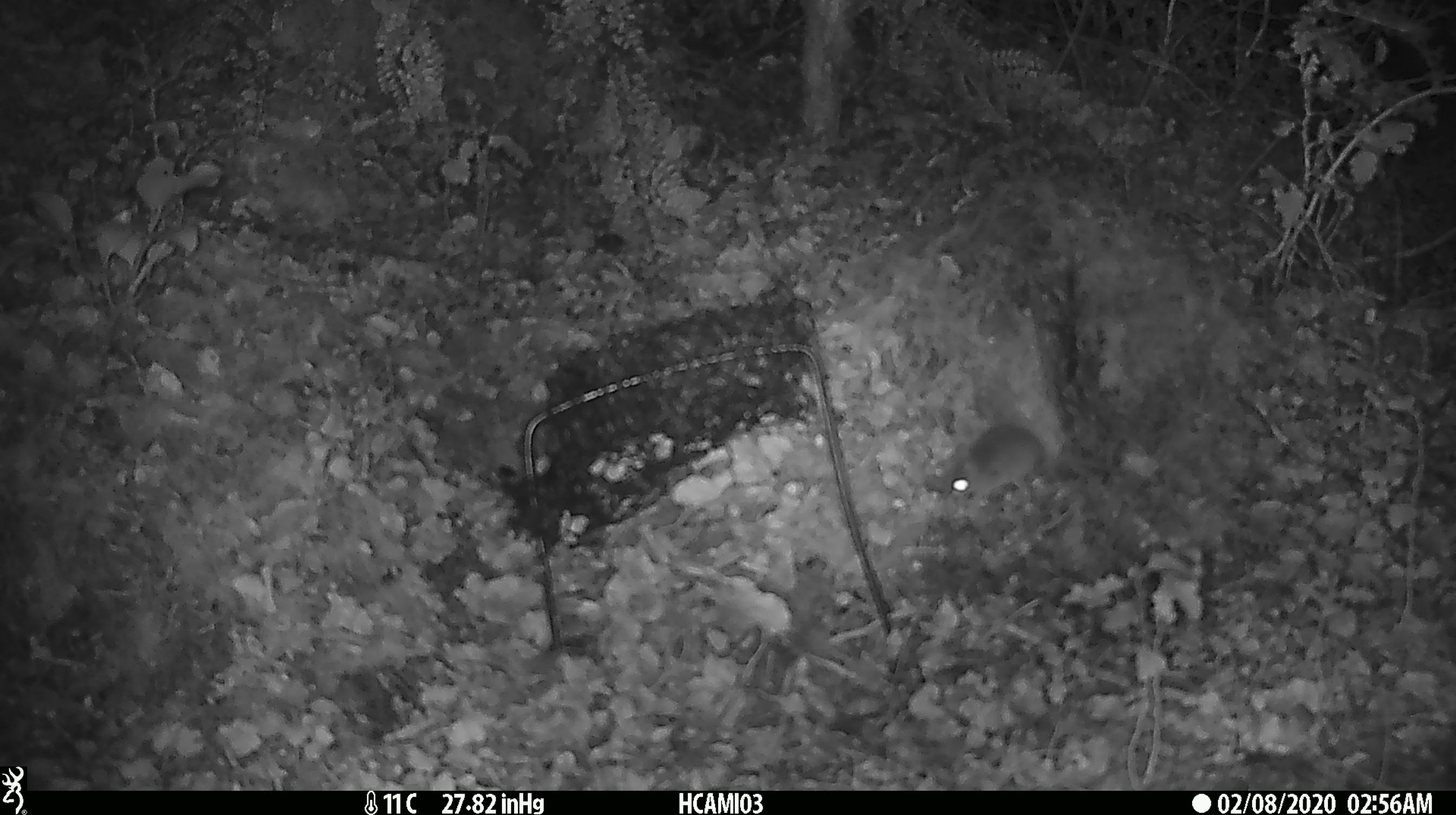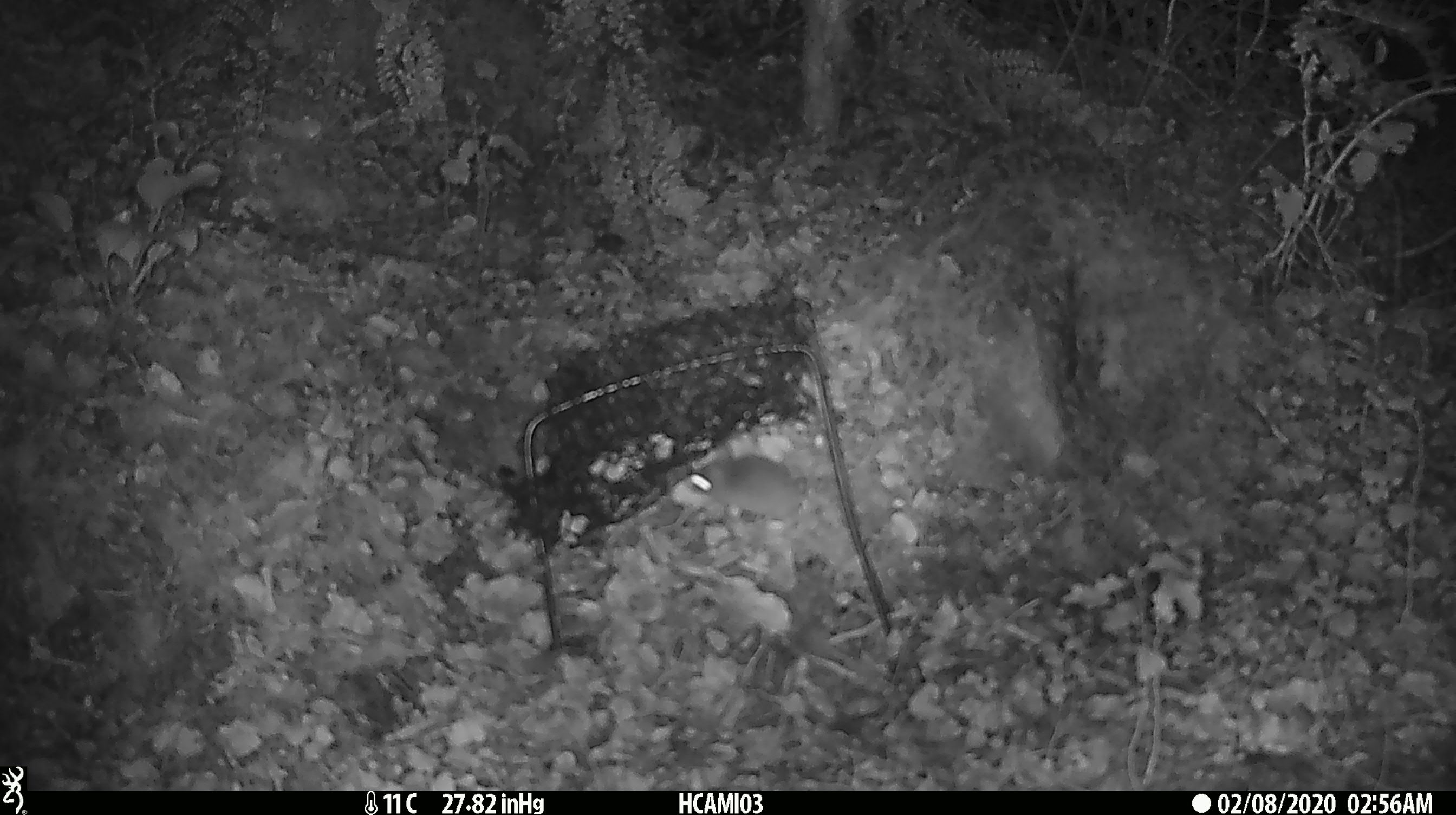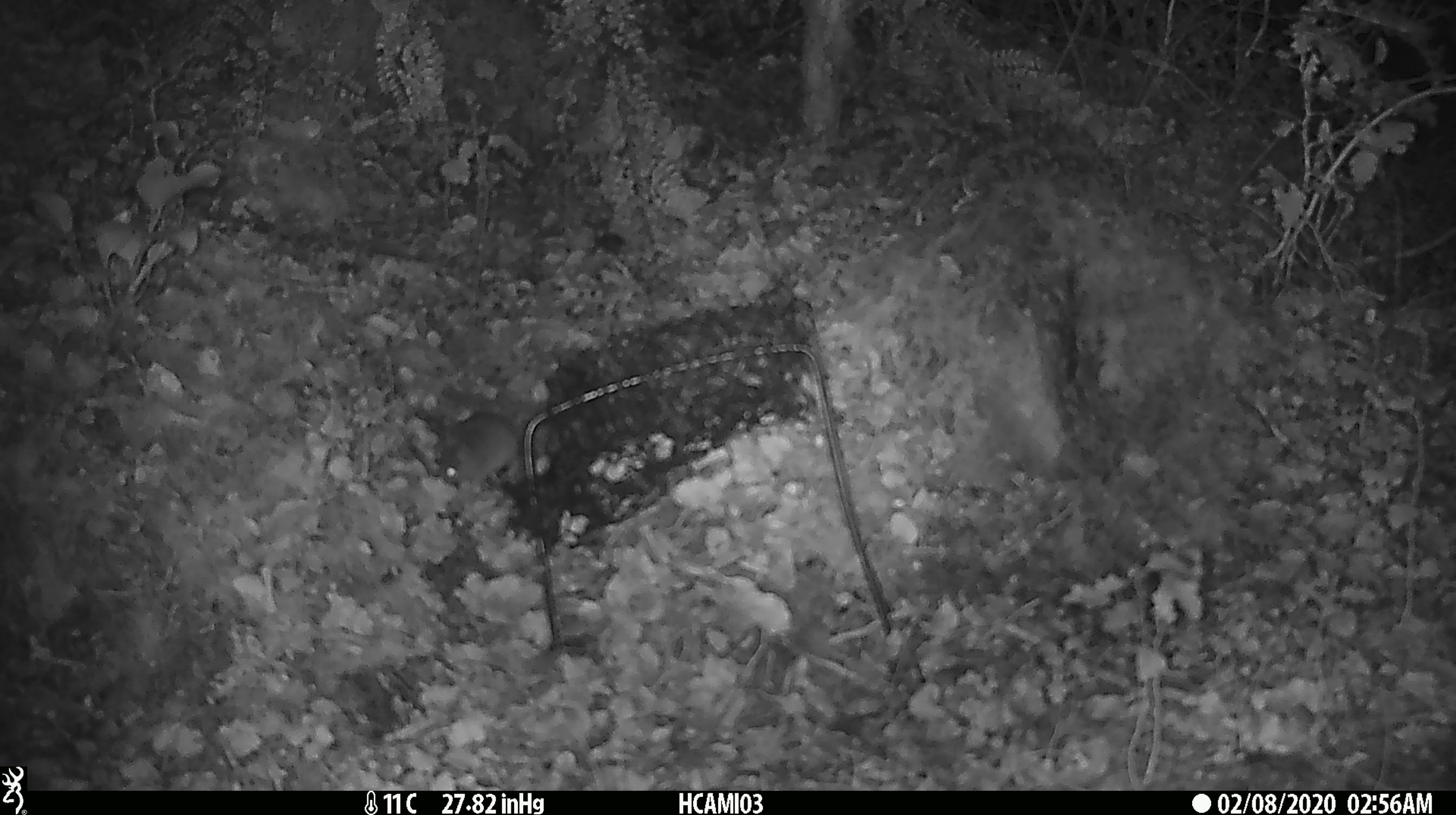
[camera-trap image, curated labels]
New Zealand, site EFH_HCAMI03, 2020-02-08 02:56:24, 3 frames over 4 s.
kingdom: Animalia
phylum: Chordata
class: Mammalia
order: Rodentia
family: Muridae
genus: Mus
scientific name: Mus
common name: mouse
Mouse (Mus).